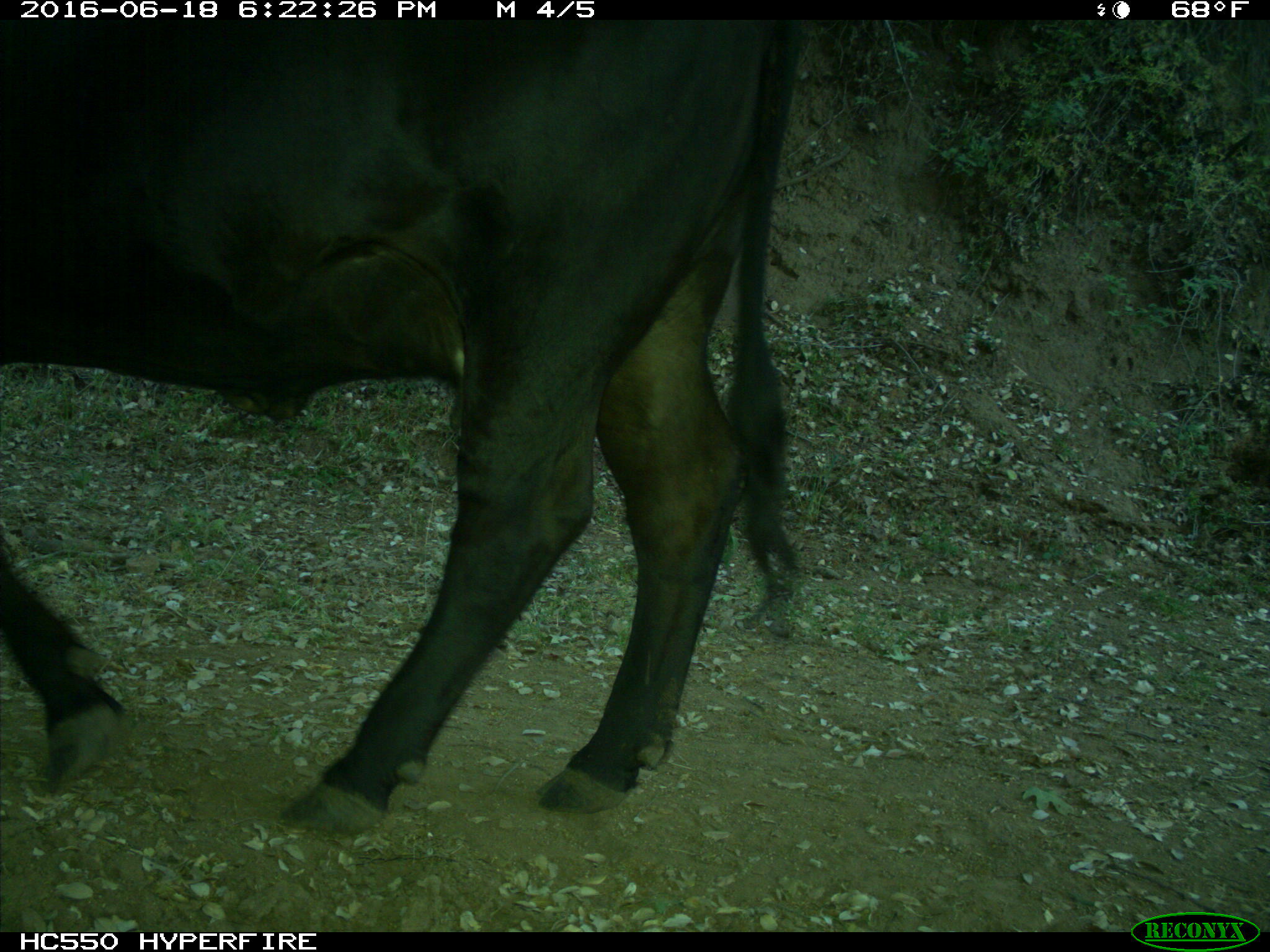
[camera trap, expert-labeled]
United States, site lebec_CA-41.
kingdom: Animalia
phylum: Chordata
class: Mammalia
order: Artiodactyla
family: Bovidae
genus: Bos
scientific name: Bos taurus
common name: domestic cow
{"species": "Bos taurus (domestic cow)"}